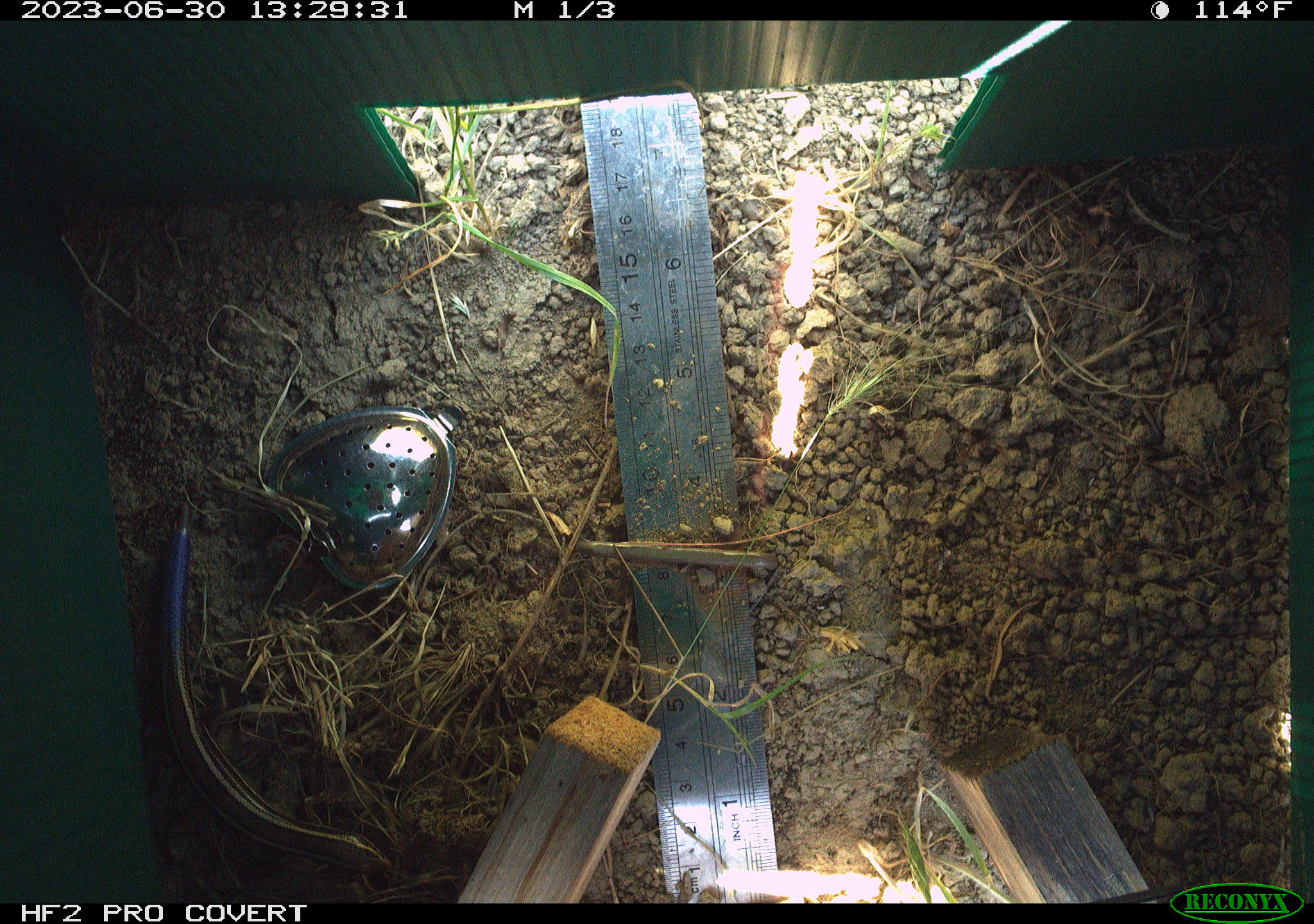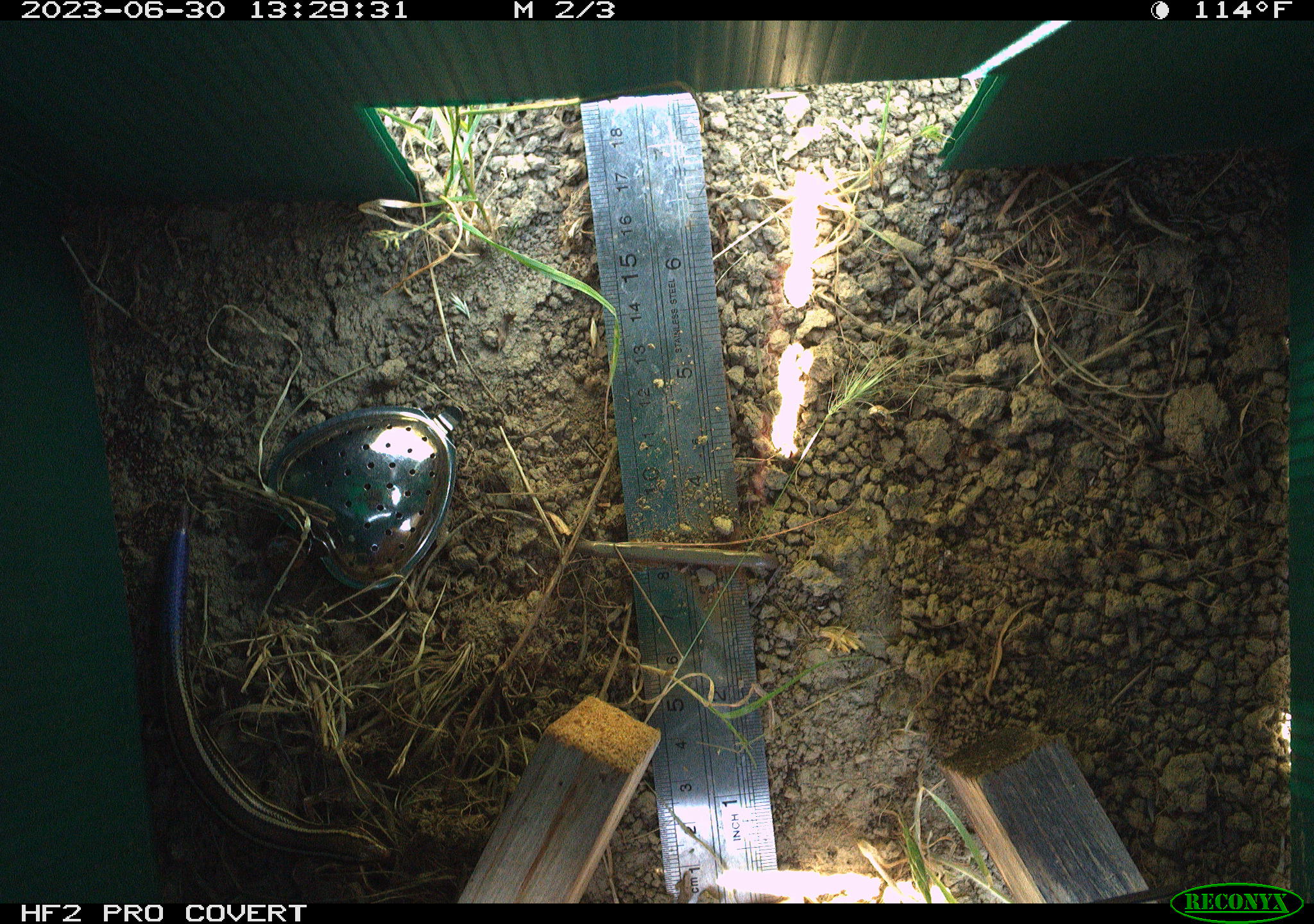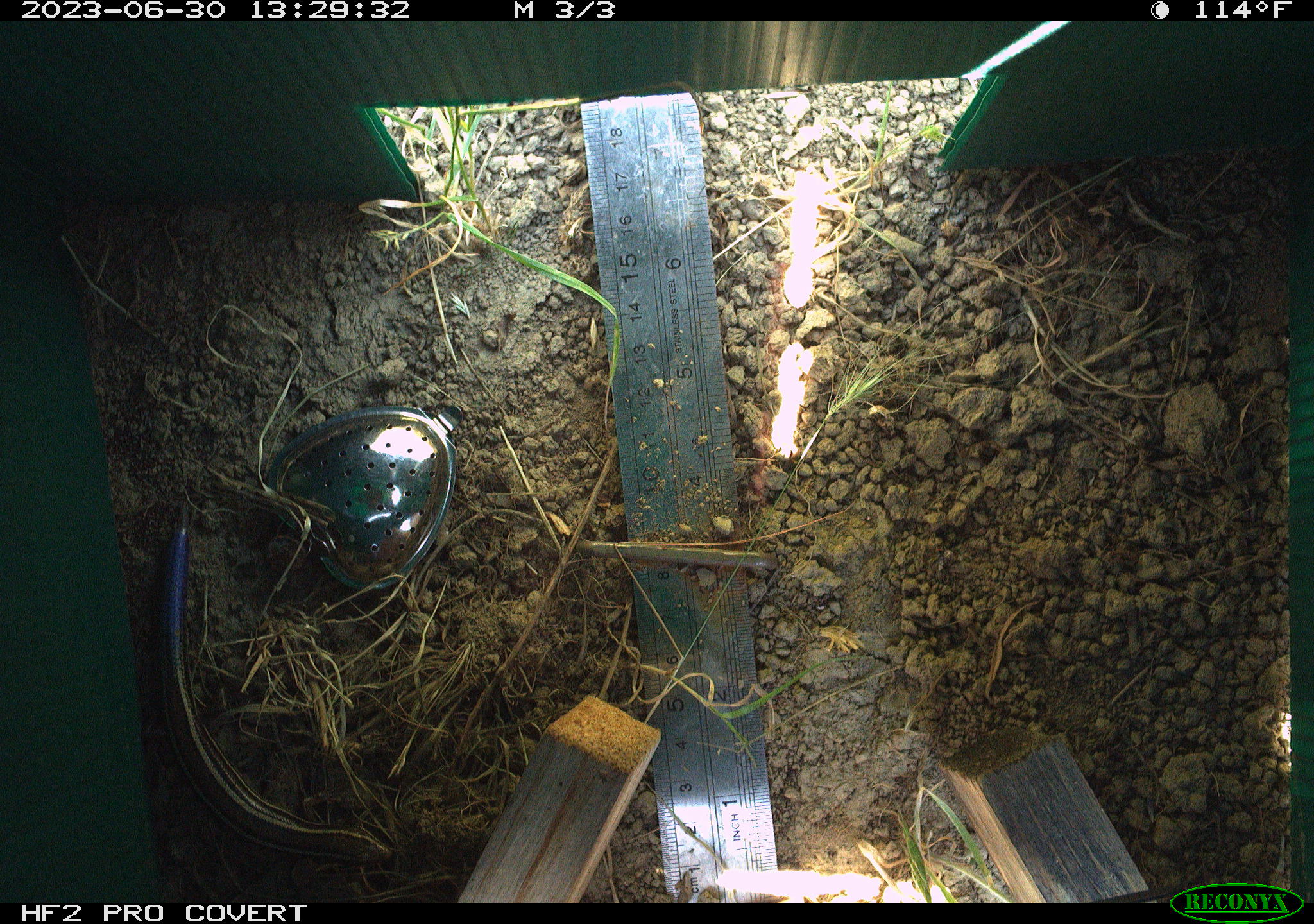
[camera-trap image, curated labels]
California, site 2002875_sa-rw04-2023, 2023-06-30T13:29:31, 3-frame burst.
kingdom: Animalia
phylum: Chordata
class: Reptilia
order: Squamata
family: Scincidae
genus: Plestiodon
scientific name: Plestiodon skiltonianus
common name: western skink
Western skink (Plestiodon skiltonianus).